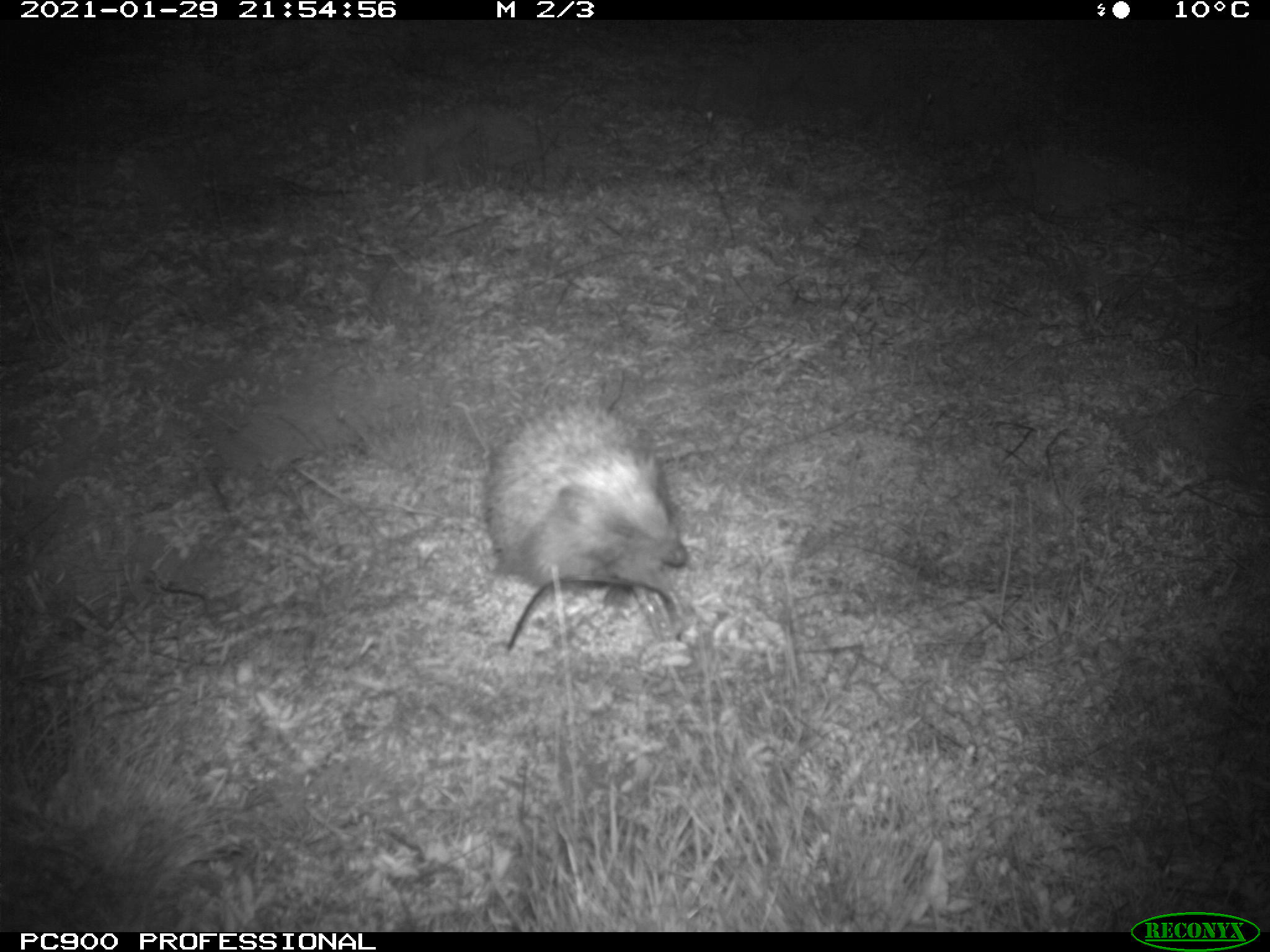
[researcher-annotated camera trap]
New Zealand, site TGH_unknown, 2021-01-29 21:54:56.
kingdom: Animalia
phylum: Chordata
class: Mammalia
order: Eulipotyphla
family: Erinaceidae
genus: Erinaceus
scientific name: Erinaceus europaeus europaeus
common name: european hedgehog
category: hedgehog